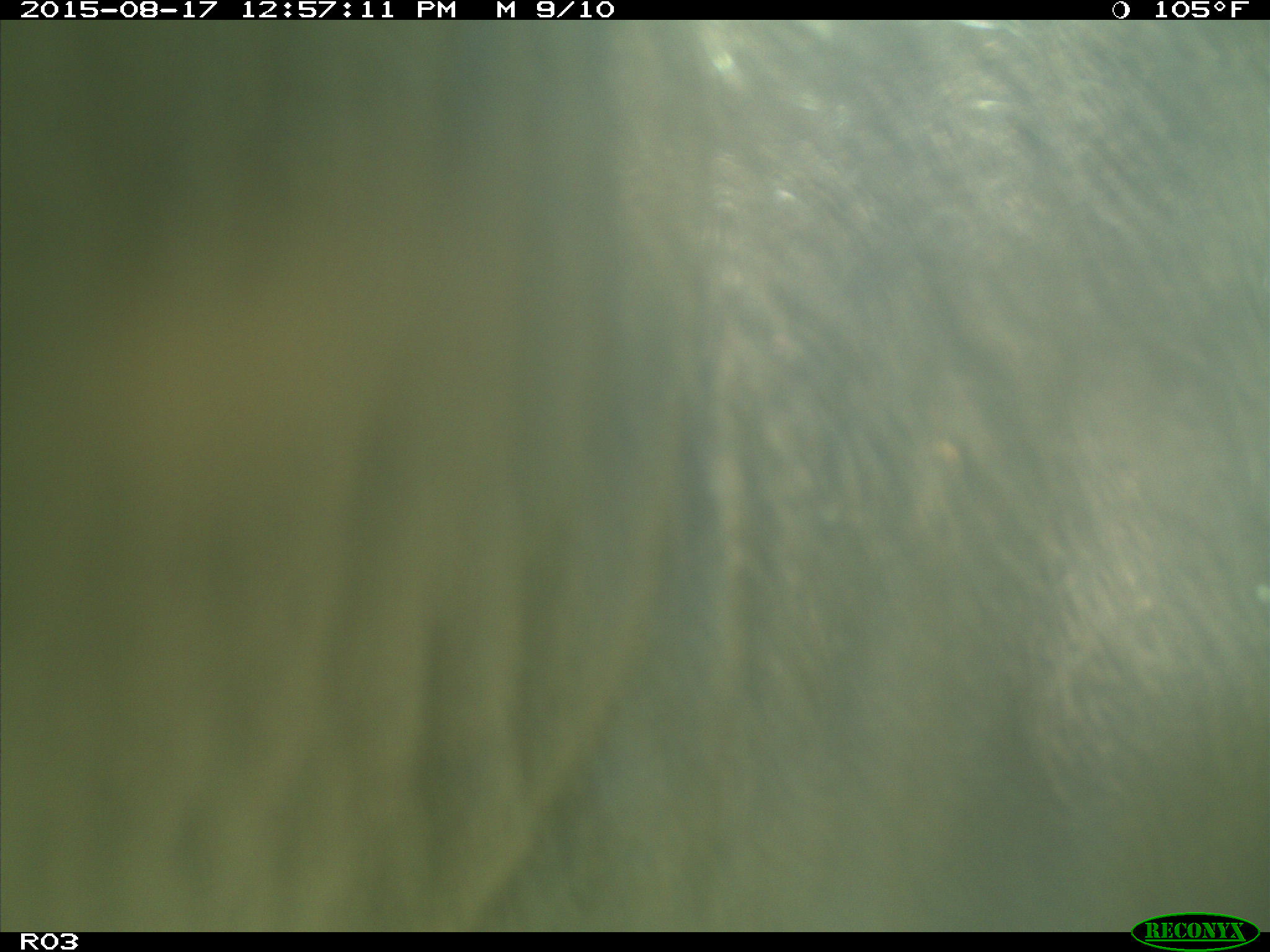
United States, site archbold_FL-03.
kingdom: Animalia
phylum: Chordata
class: Mammalia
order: Artiodactyla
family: Bovidae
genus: Bos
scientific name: Bos taurus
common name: domestic cow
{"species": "Bos taurus (domestic cow)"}